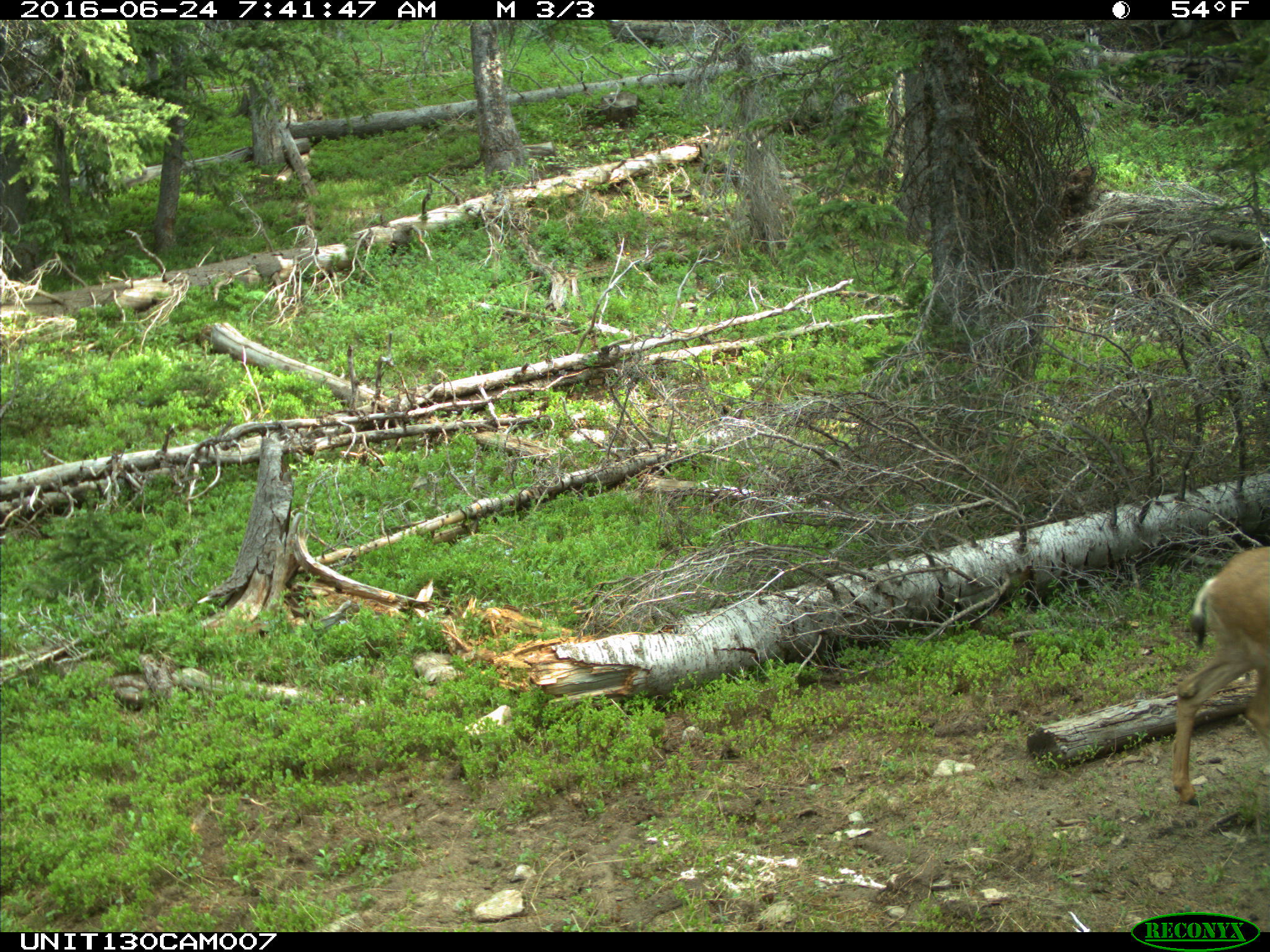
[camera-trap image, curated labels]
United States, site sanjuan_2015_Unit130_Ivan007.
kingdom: Animalia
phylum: Chordata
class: Mammalia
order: Artiodactyla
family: Cervidae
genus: Odocoileus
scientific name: Odocoileus hemionus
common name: mule deer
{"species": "Odocoileus hemionus (mule deer)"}